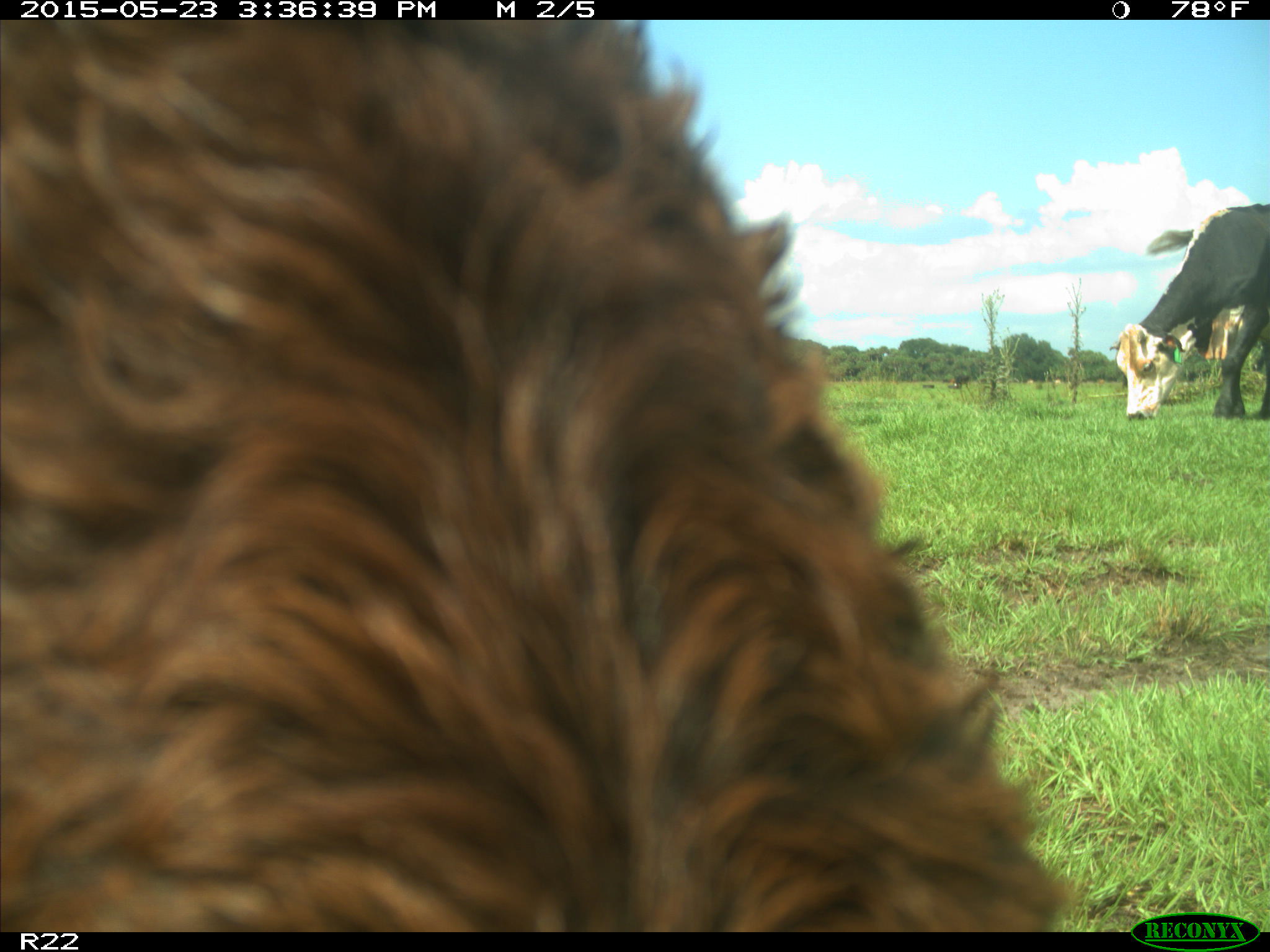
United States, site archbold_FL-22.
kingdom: Animalia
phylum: Chordata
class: Mammalia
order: Artiodactyla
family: Bovidae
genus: Bos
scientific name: Bos taurus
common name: domestic cow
Bos taurus (domestic cow).